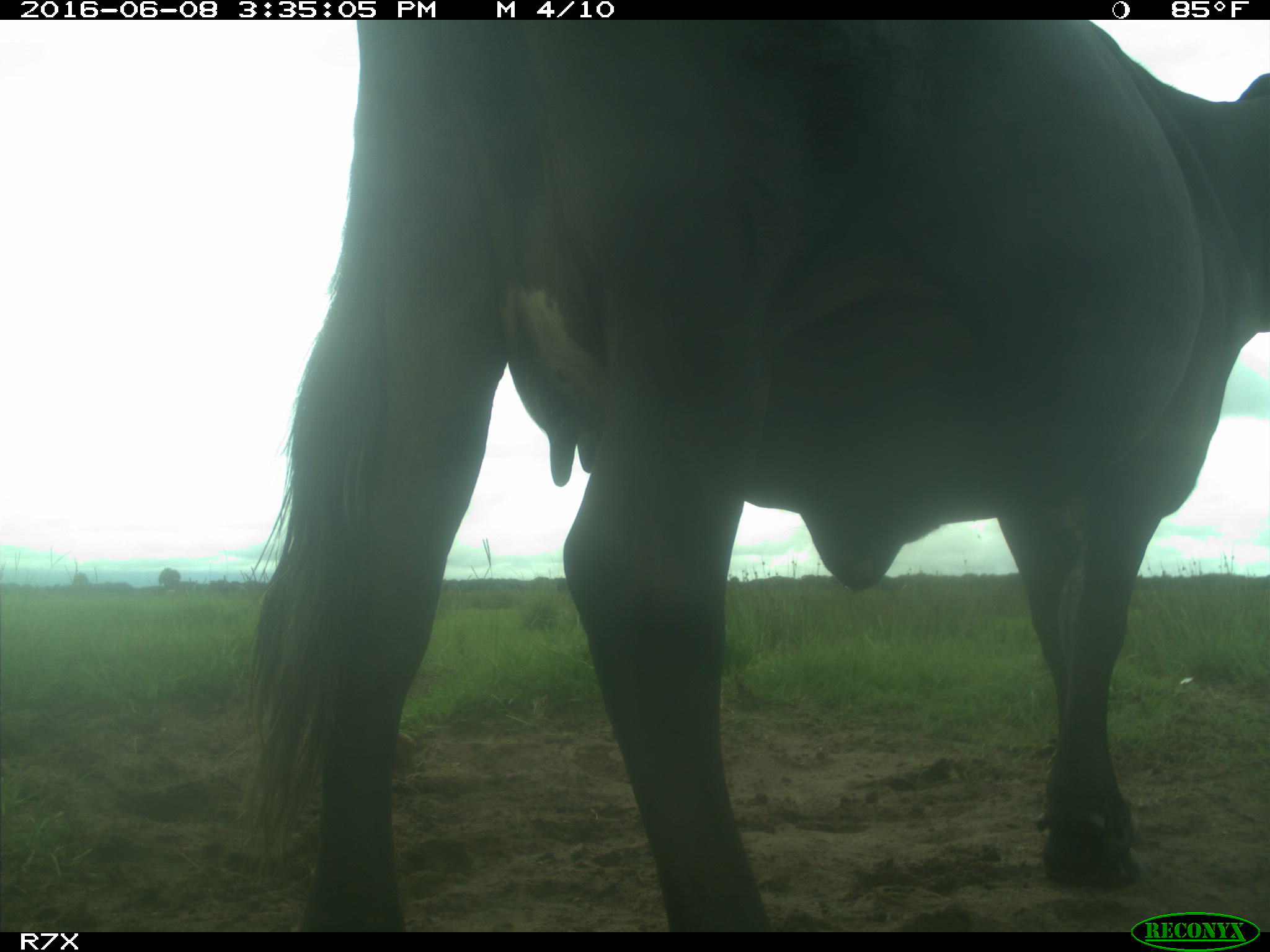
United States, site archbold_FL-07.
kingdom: Animalia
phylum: Chordata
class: Mammalia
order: Artiodactyla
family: Bovidae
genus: Bos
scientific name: Bos taurus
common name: domestic cow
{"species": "Bos taurus (domestic cow)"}